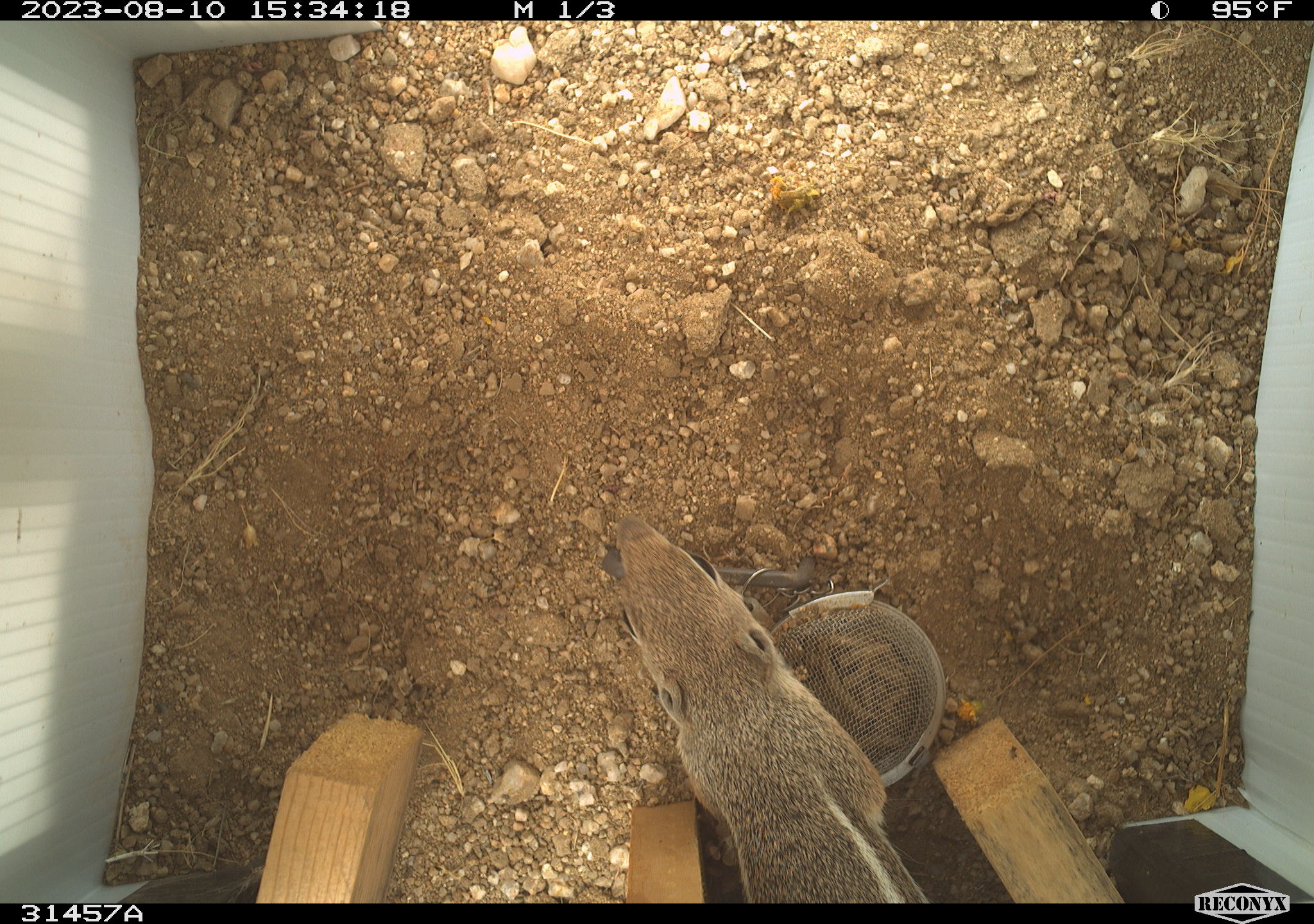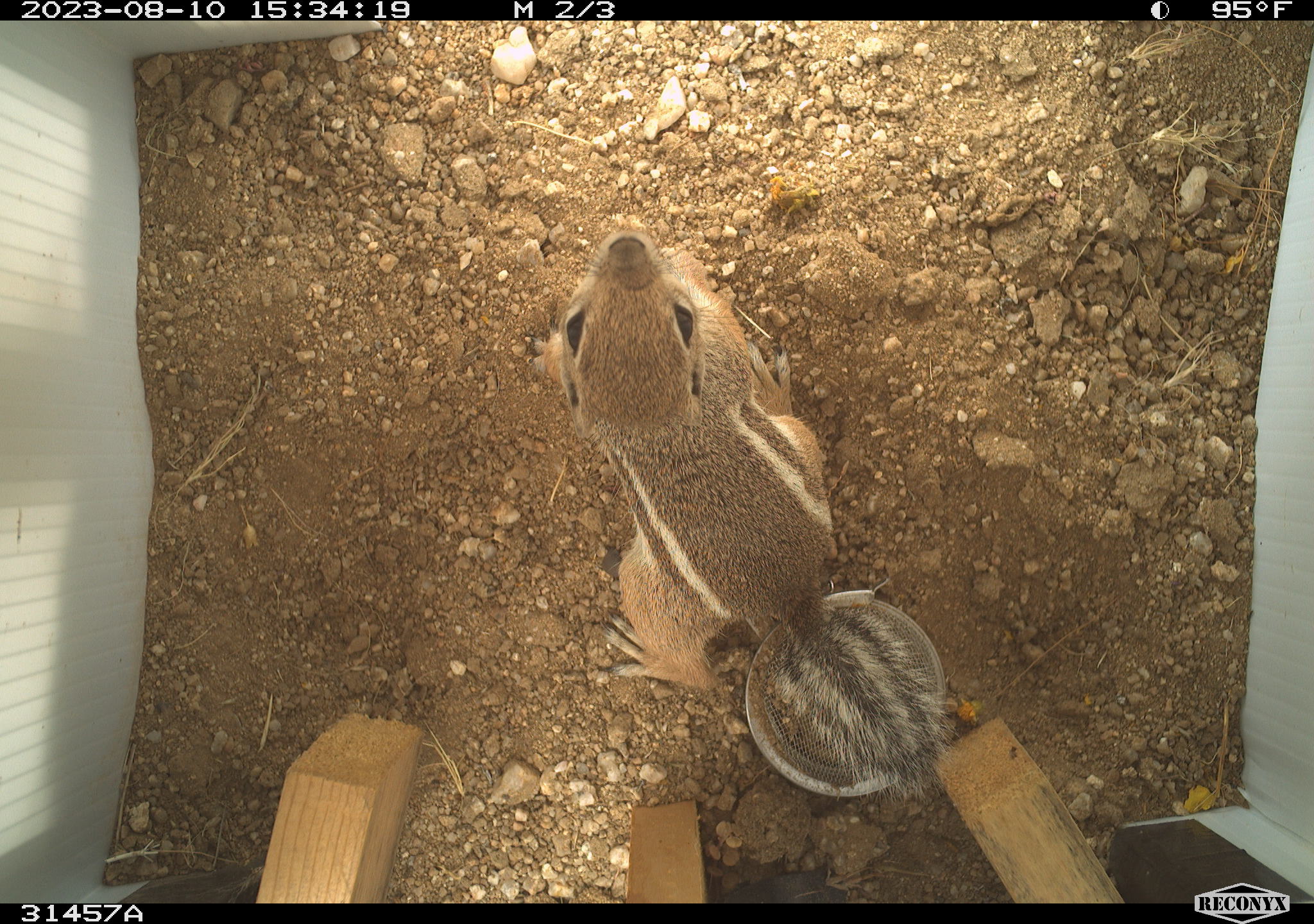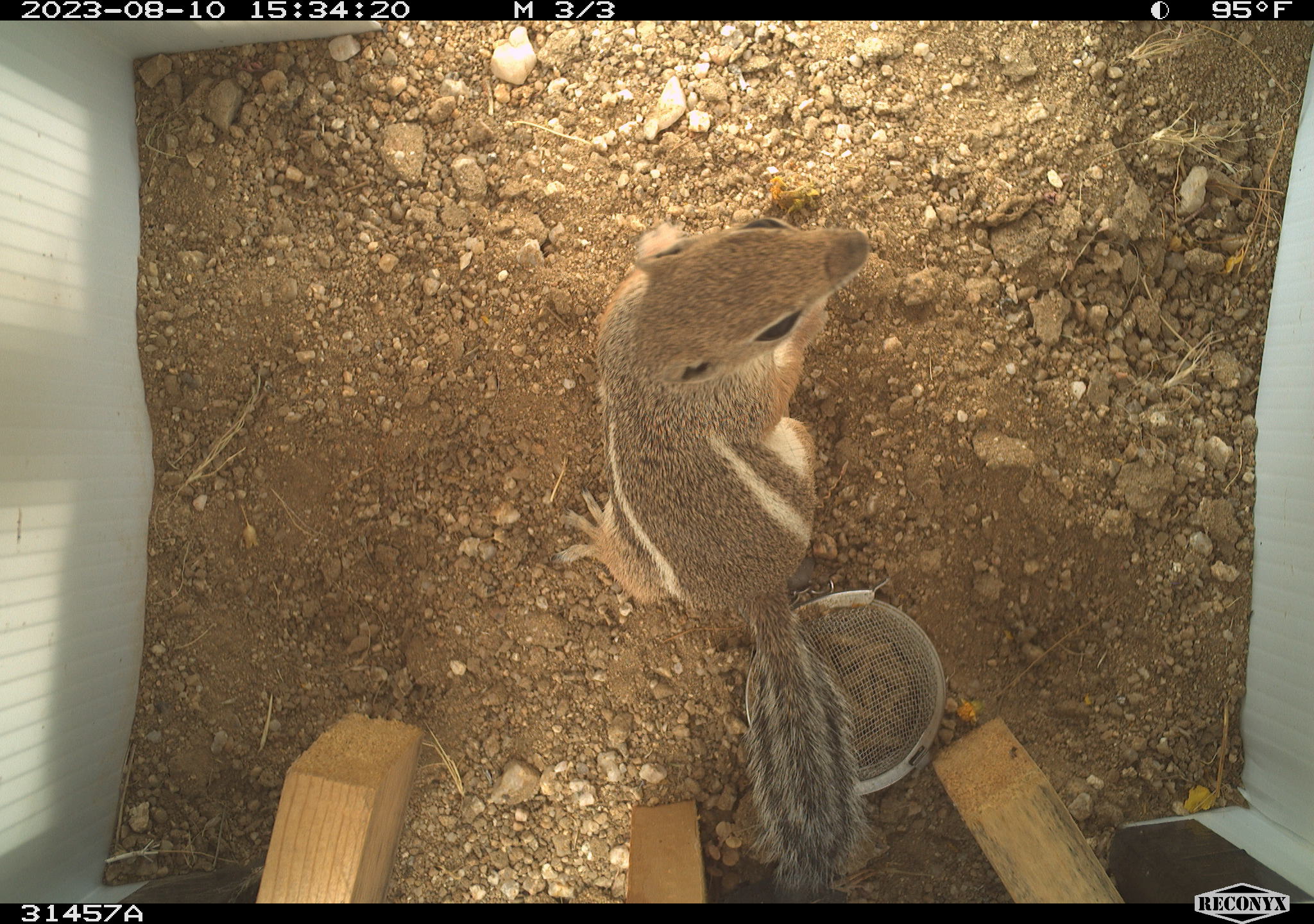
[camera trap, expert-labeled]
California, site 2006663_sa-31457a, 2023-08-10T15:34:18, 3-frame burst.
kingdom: Animalia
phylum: Chordata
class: Mammalia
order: Rodentia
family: Sciuridae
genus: Ammospermophilus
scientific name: Ammospermophilus leucurus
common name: white-tailed antelope squirrel